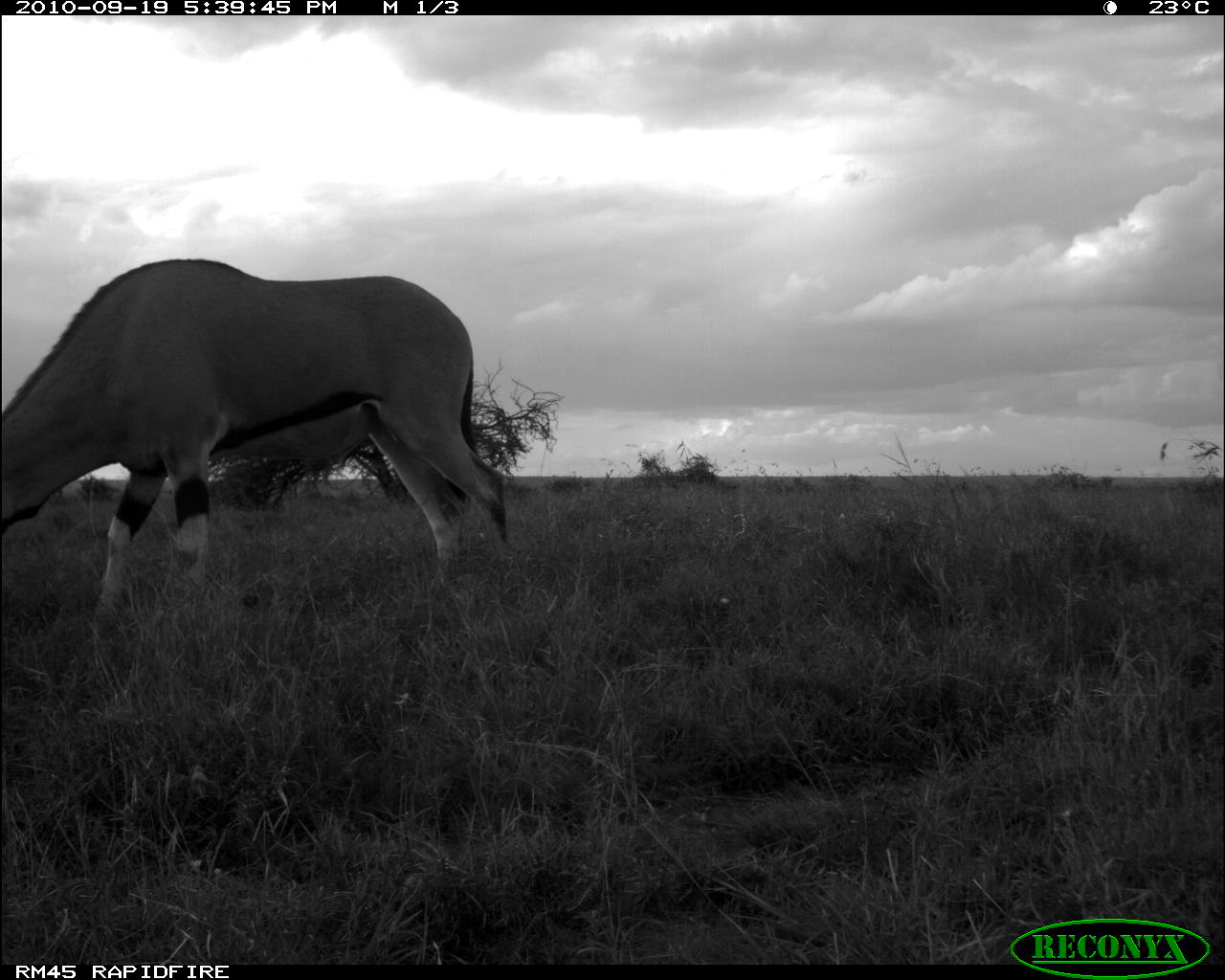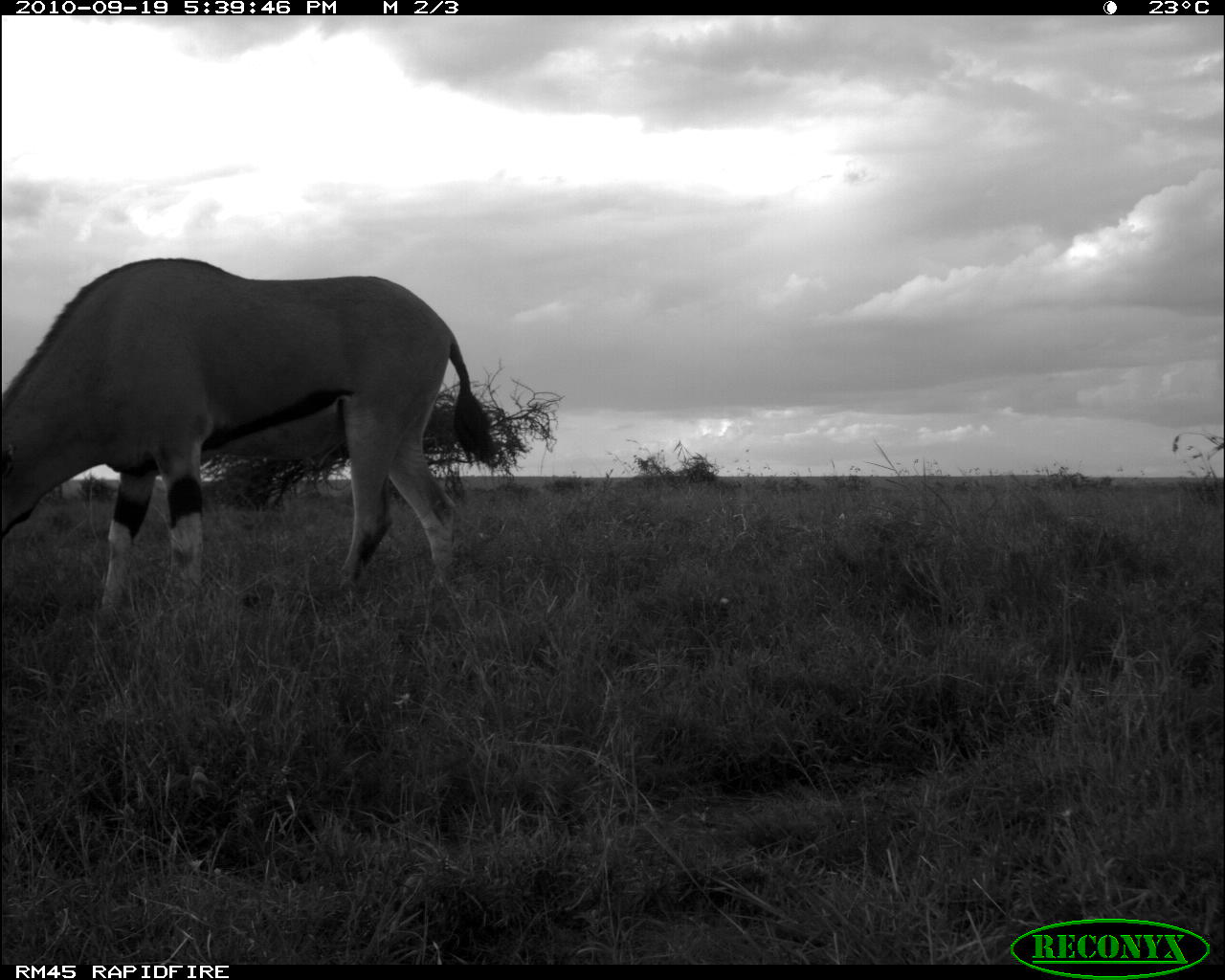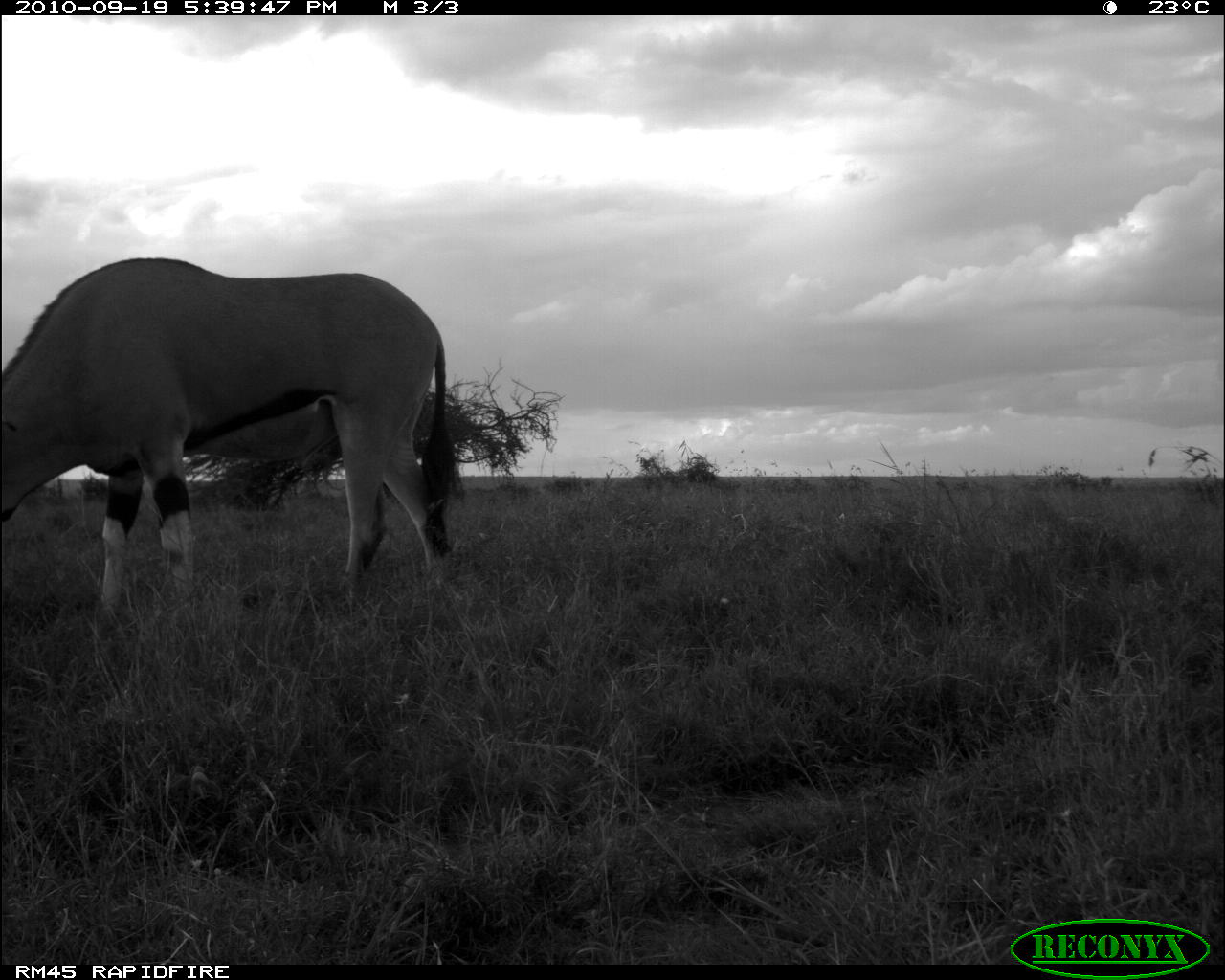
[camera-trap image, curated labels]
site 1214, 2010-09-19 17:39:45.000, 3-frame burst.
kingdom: Animalia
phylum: Chordata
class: Mammalia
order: Artiodactyla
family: Bovidae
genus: Oryx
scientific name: Oryx beisa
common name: east african oryx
Oryx beisa (east african oryx), count 1.